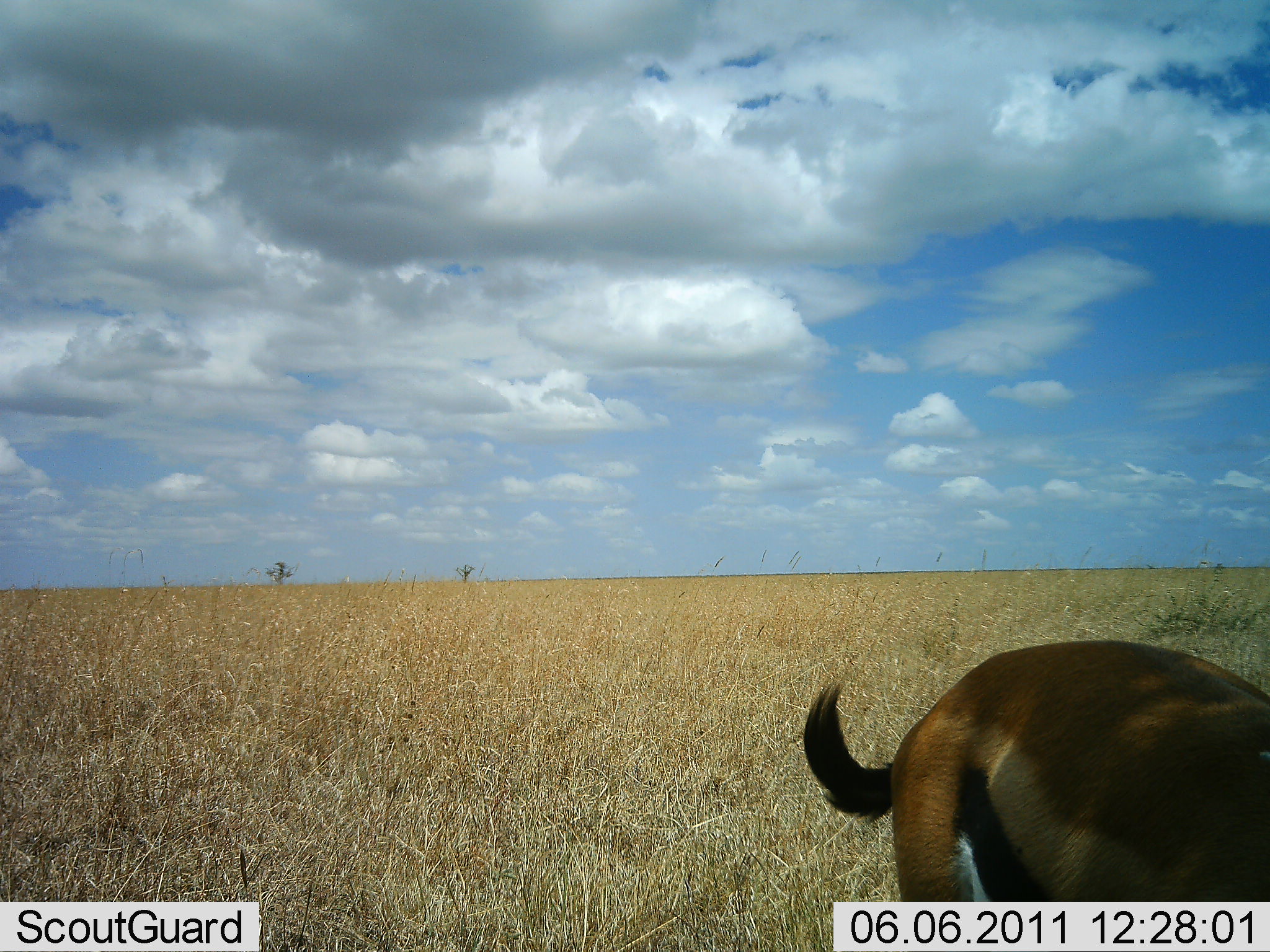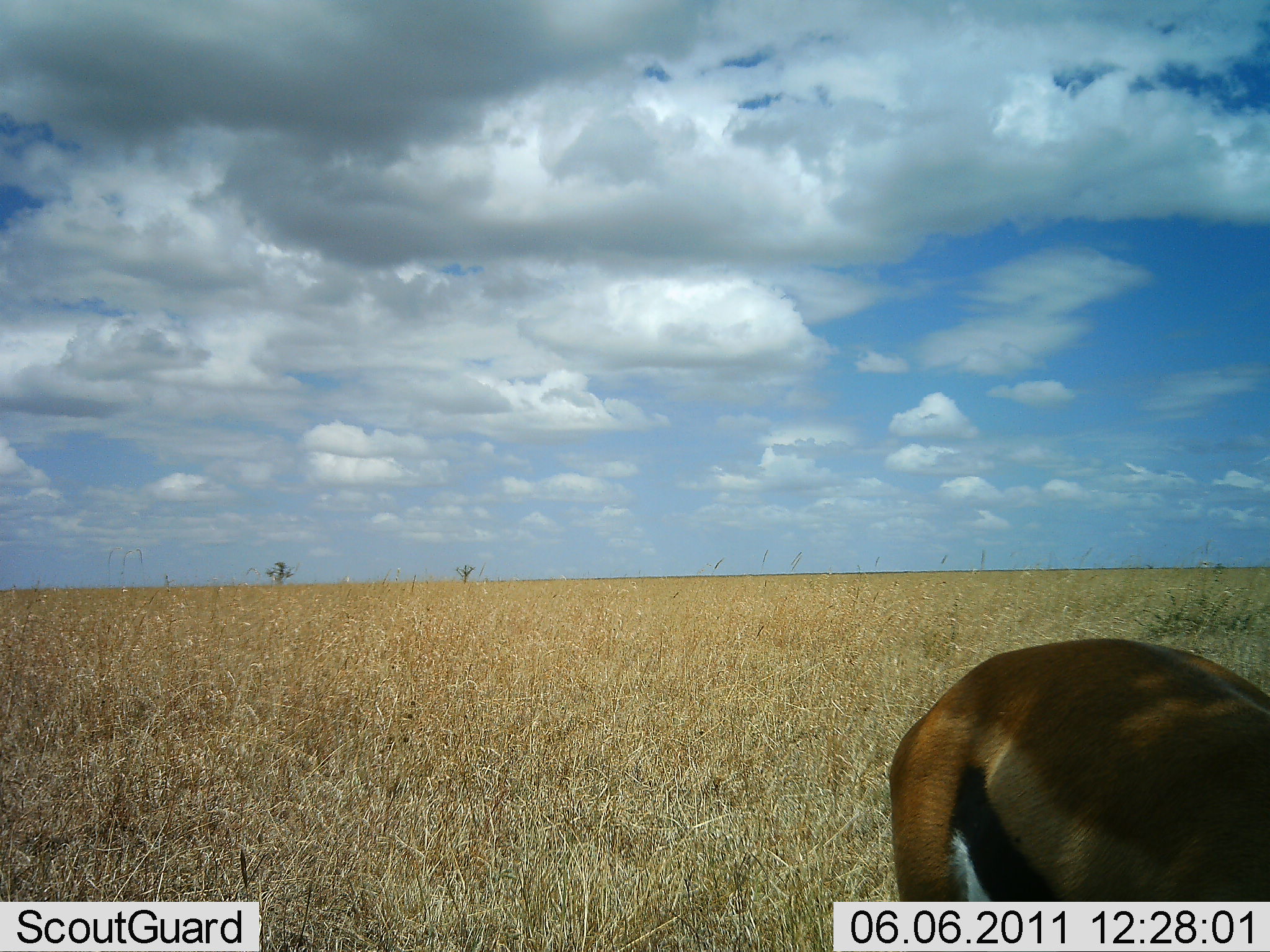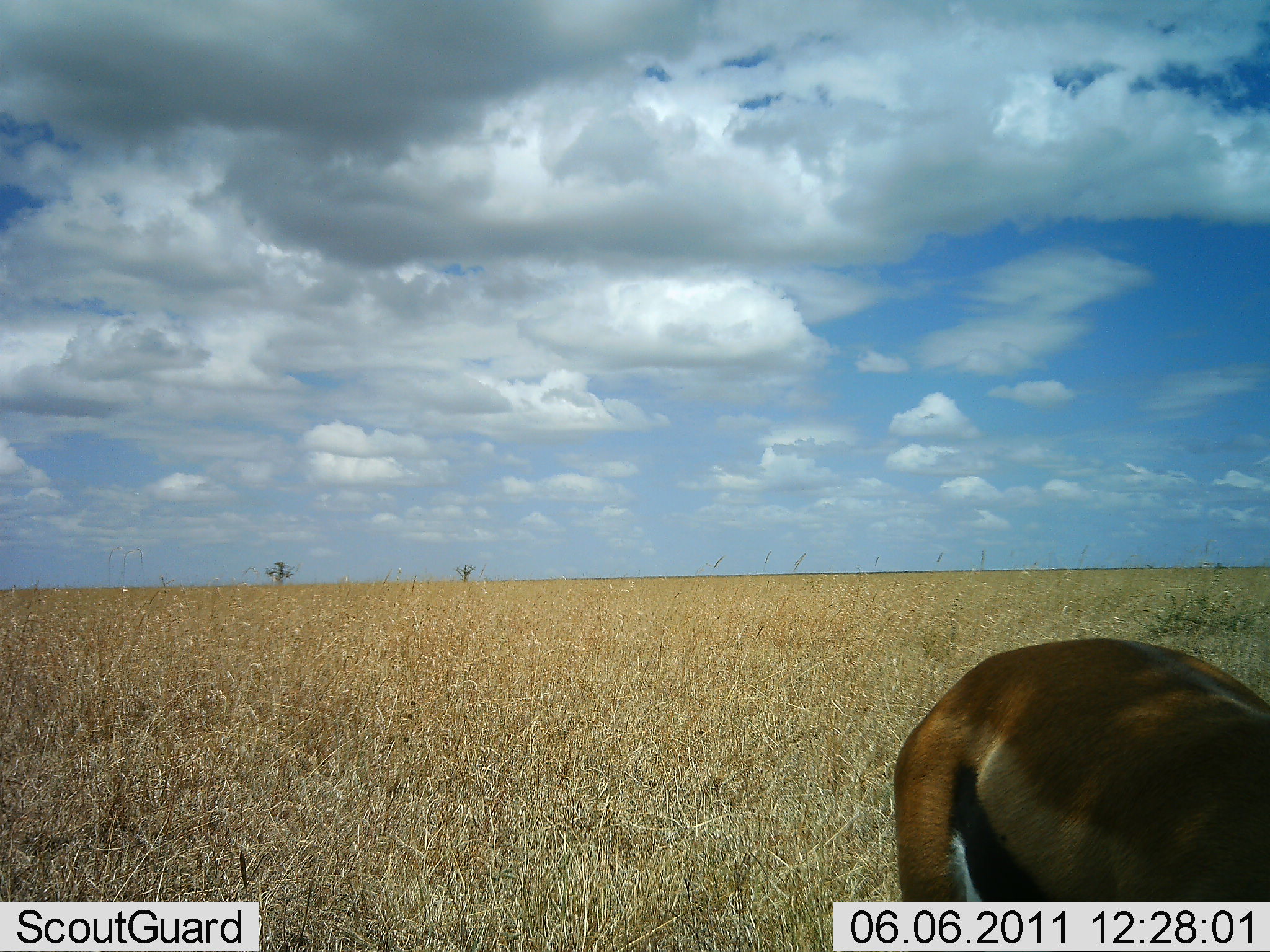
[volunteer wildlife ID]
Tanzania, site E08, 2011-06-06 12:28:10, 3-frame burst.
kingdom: Animalia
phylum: Chordata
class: Mammalia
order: Artiodactyla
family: Bovidae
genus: Eudorcas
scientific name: Eudorcas thomsonii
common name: thomson's gazelle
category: gazellethomsons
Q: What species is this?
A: Gazellethomsons (thomson's gazelle) (Eudorcas thomsonii).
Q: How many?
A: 1.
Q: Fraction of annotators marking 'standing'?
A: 75%.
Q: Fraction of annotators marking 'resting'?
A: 8%.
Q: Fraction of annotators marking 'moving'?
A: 0%.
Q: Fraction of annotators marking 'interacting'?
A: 0%.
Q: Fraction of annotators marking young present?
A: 0%.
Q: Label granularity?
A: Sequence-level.